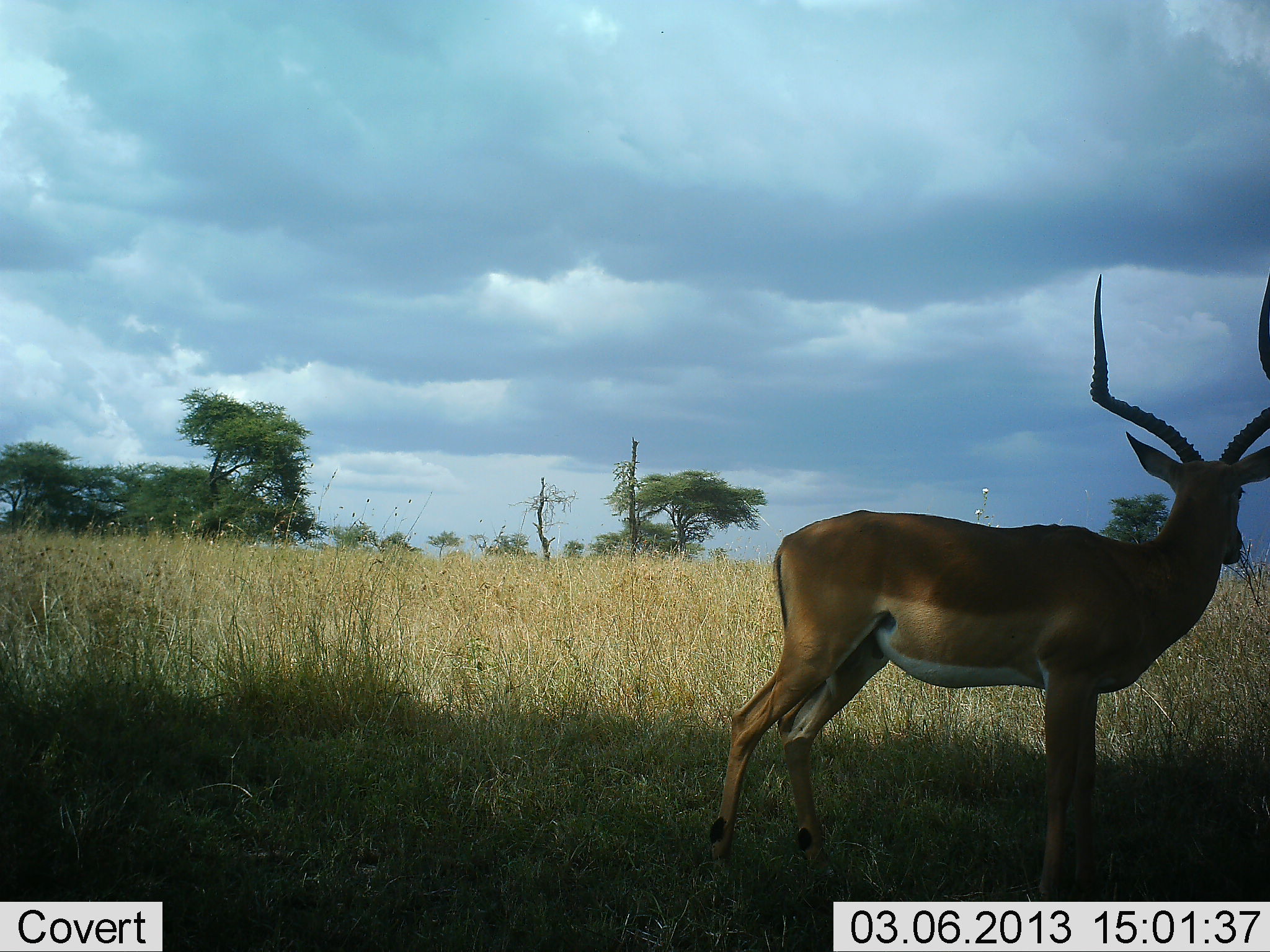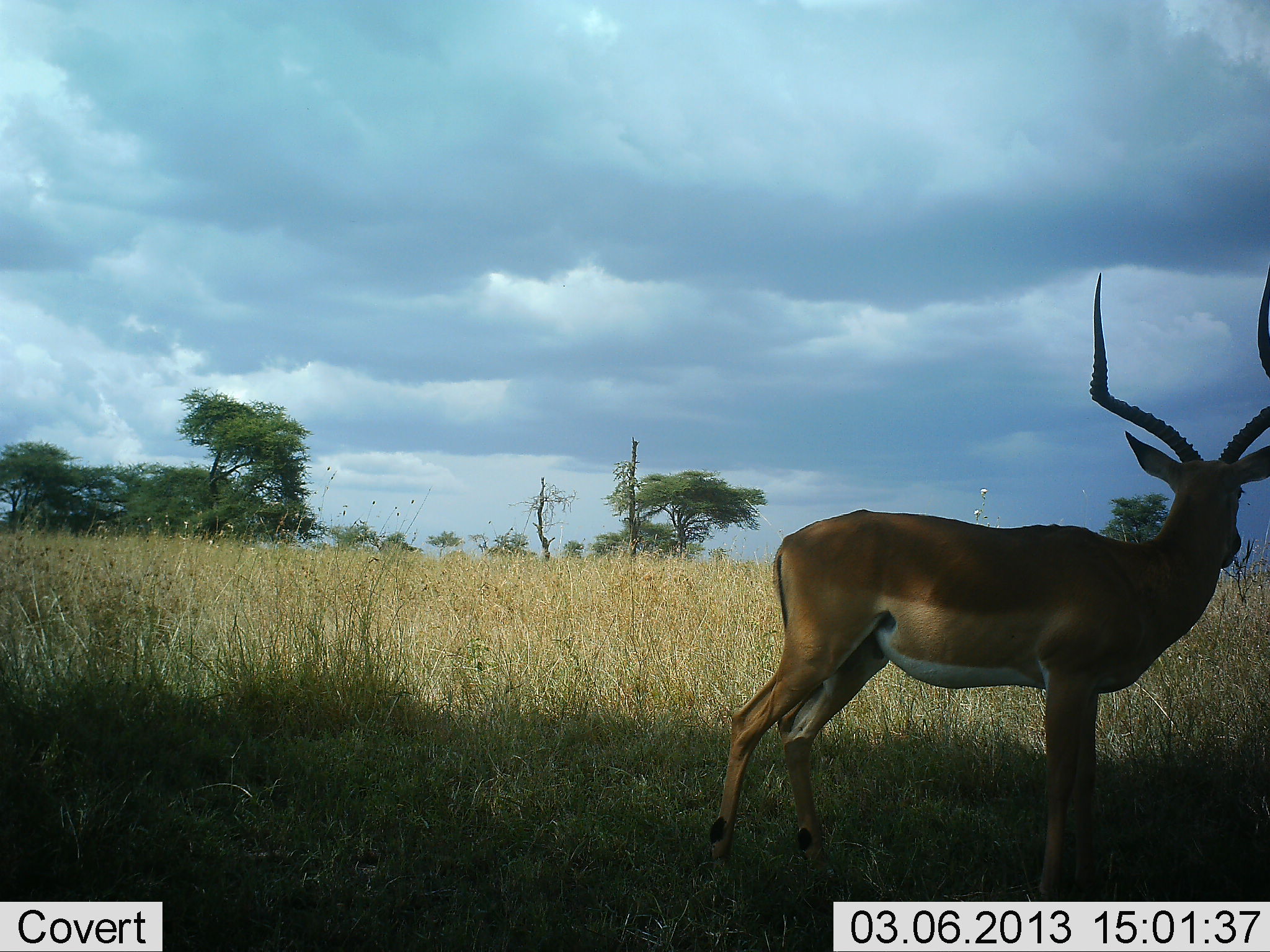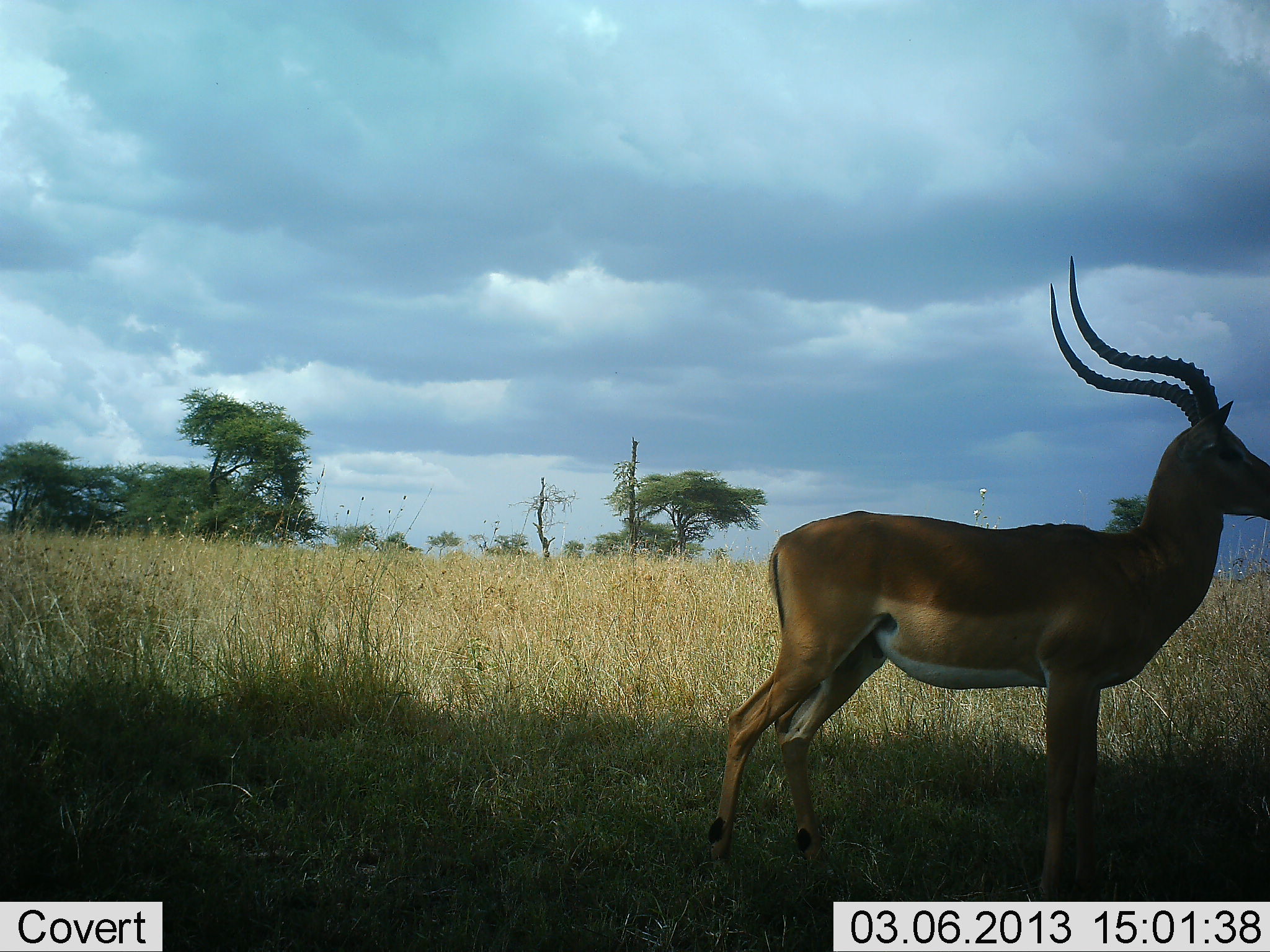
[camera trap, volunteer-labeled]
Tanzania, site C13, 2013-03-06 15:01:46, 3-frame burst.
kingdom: Animalia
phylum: Chordata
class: Mammalia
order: Artiodactyla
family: Bovidae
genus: Aepyceros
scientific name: Aepyceros melampus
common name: impala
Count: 1.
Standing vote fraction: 81%.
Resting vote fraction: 0%.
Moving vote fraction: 0%.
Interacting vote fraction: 0%.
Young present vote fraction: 0%.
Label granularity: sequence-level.